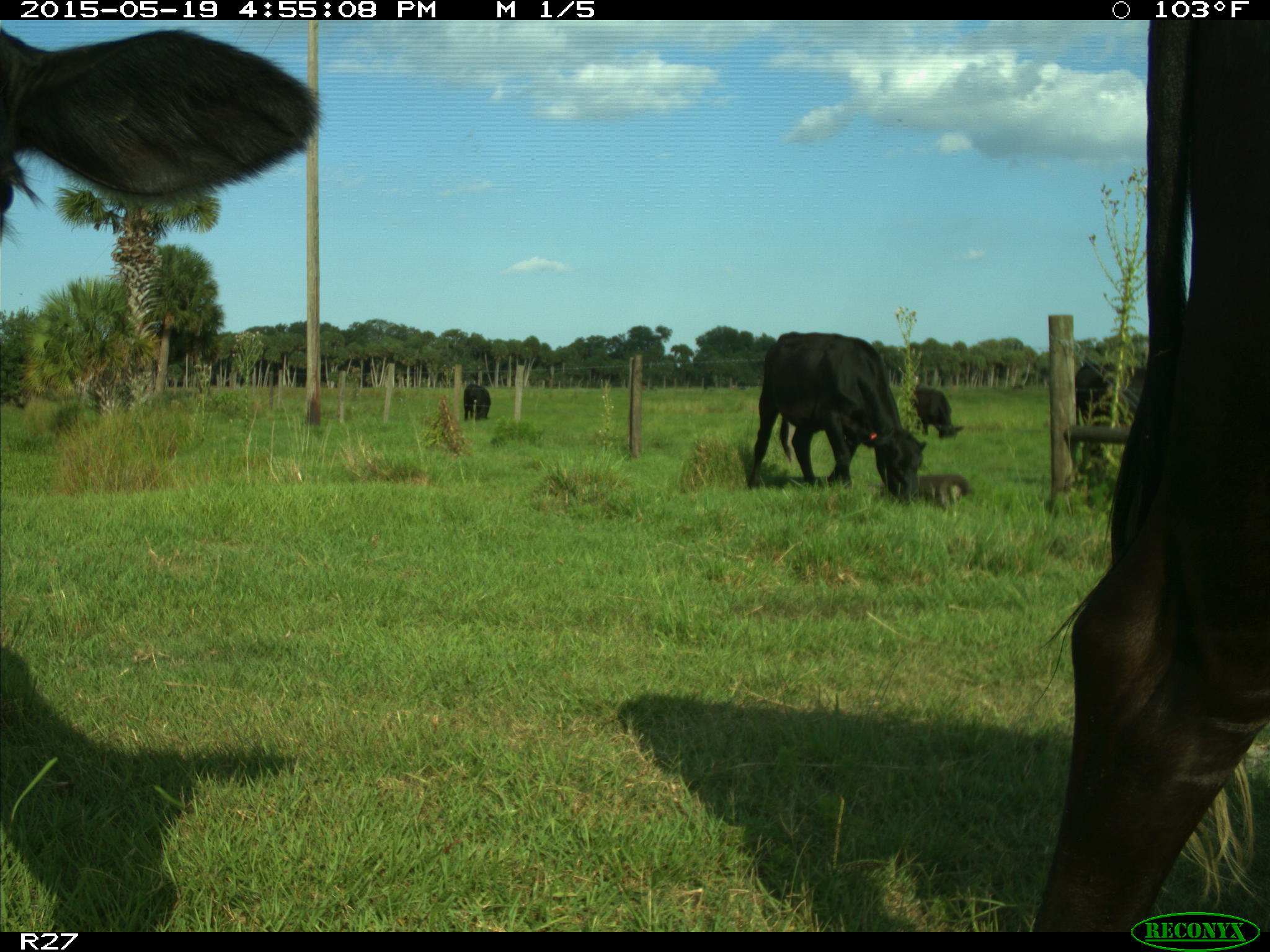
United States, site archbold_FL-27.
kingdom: Animalia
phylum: Chordata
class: Mammalia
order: Artiodactyla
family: Bovidae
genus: Bos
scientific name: Bos taurus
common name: domestic cow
Bos taurus (domestic cow).